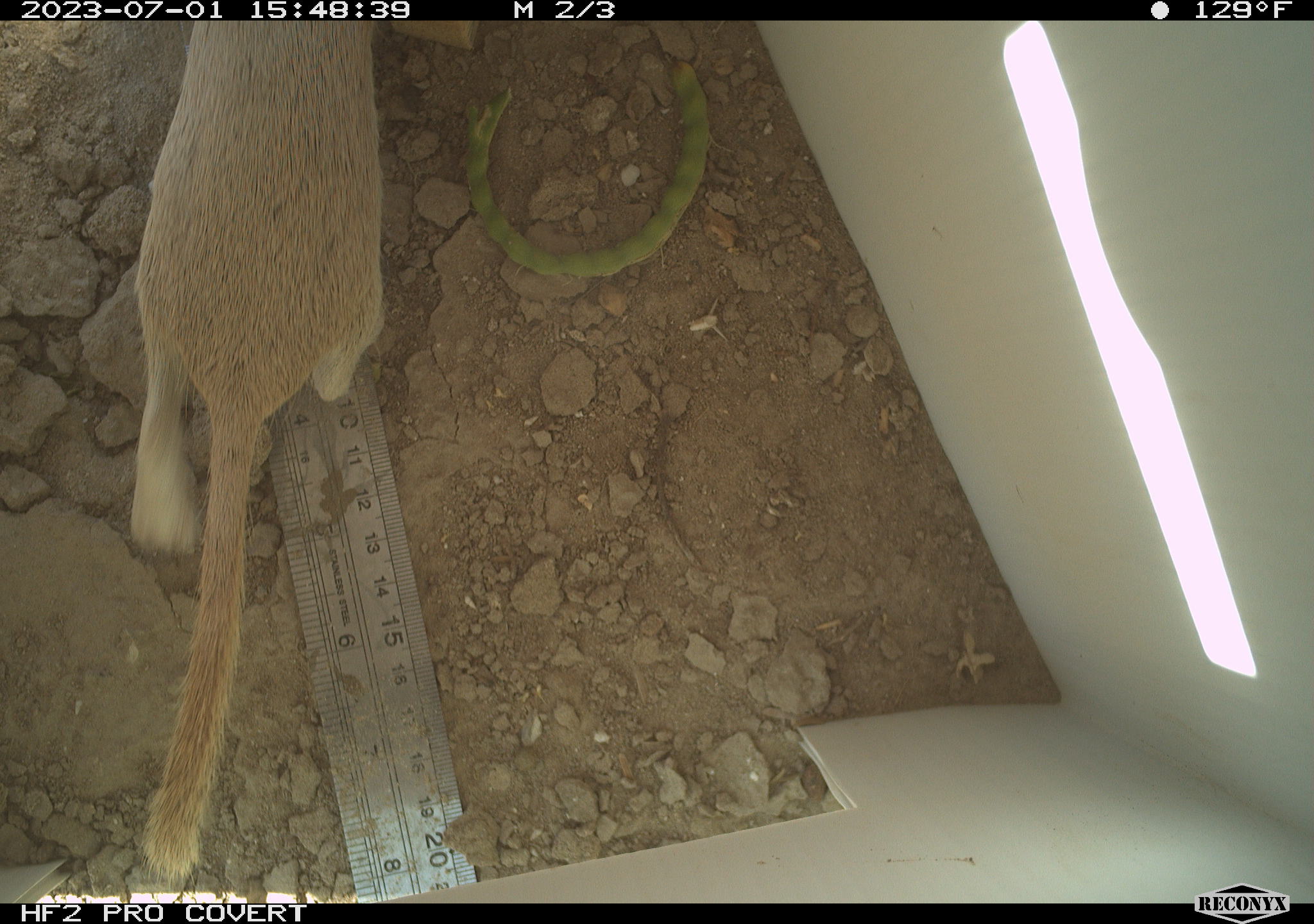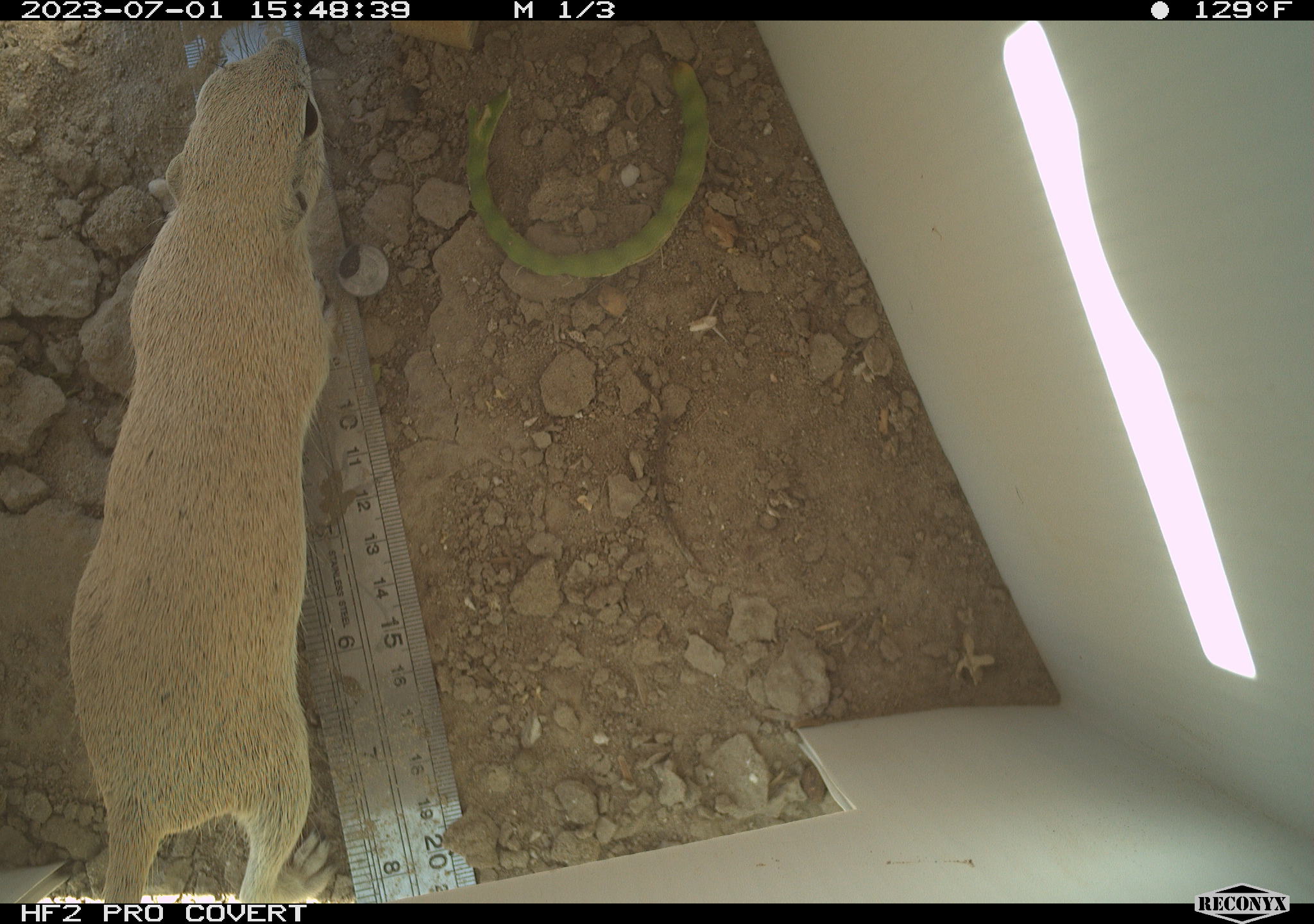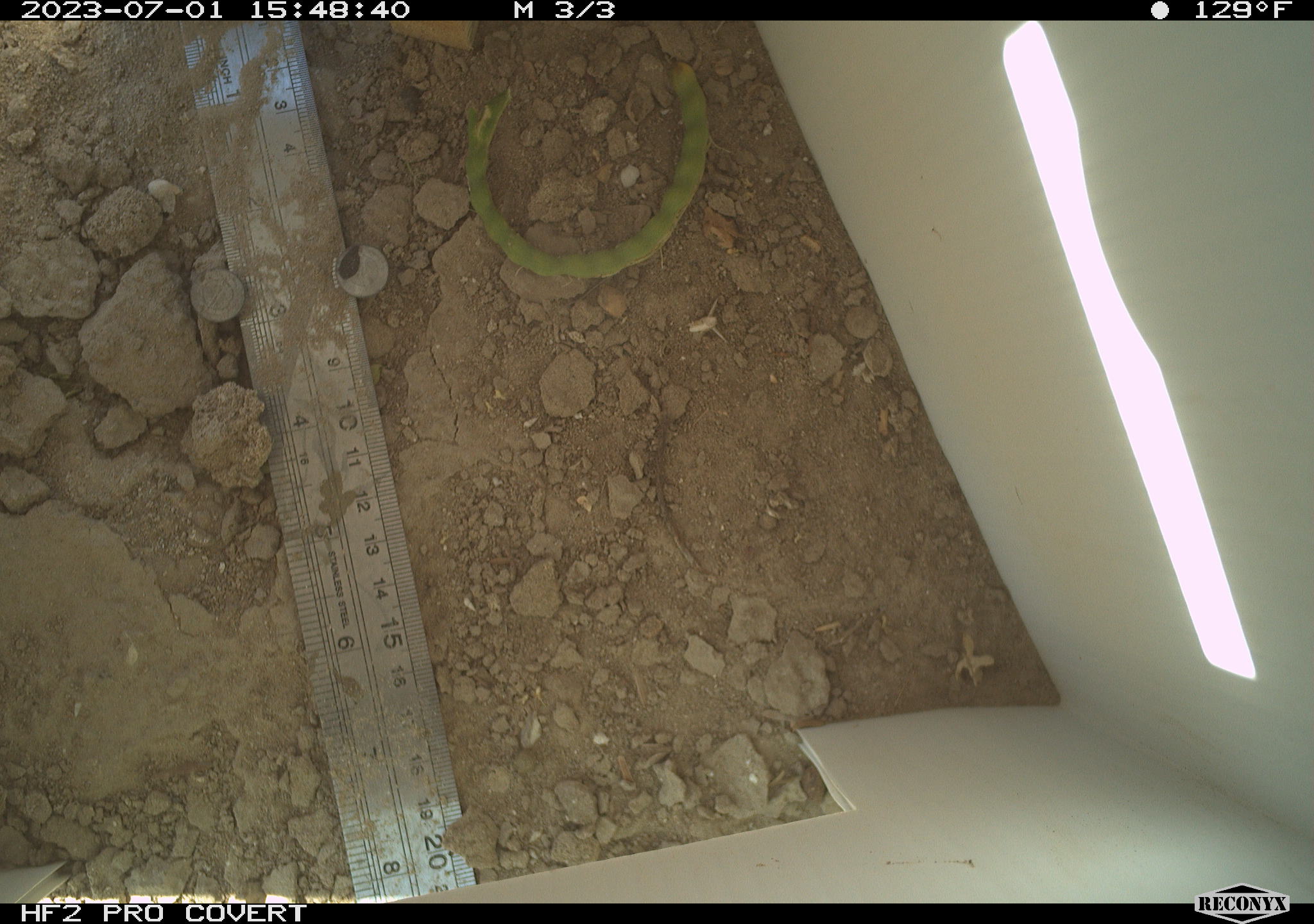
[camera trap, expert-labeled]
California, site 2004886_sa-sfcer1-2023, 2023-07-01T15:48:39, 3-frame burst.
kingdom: Animalia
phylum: Chordata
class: Mammalia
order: Rodentia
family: Sciuridae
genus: Xerospermophilus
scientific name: Xerospermophilus tereticaudus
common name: round-tailed ground squirrel